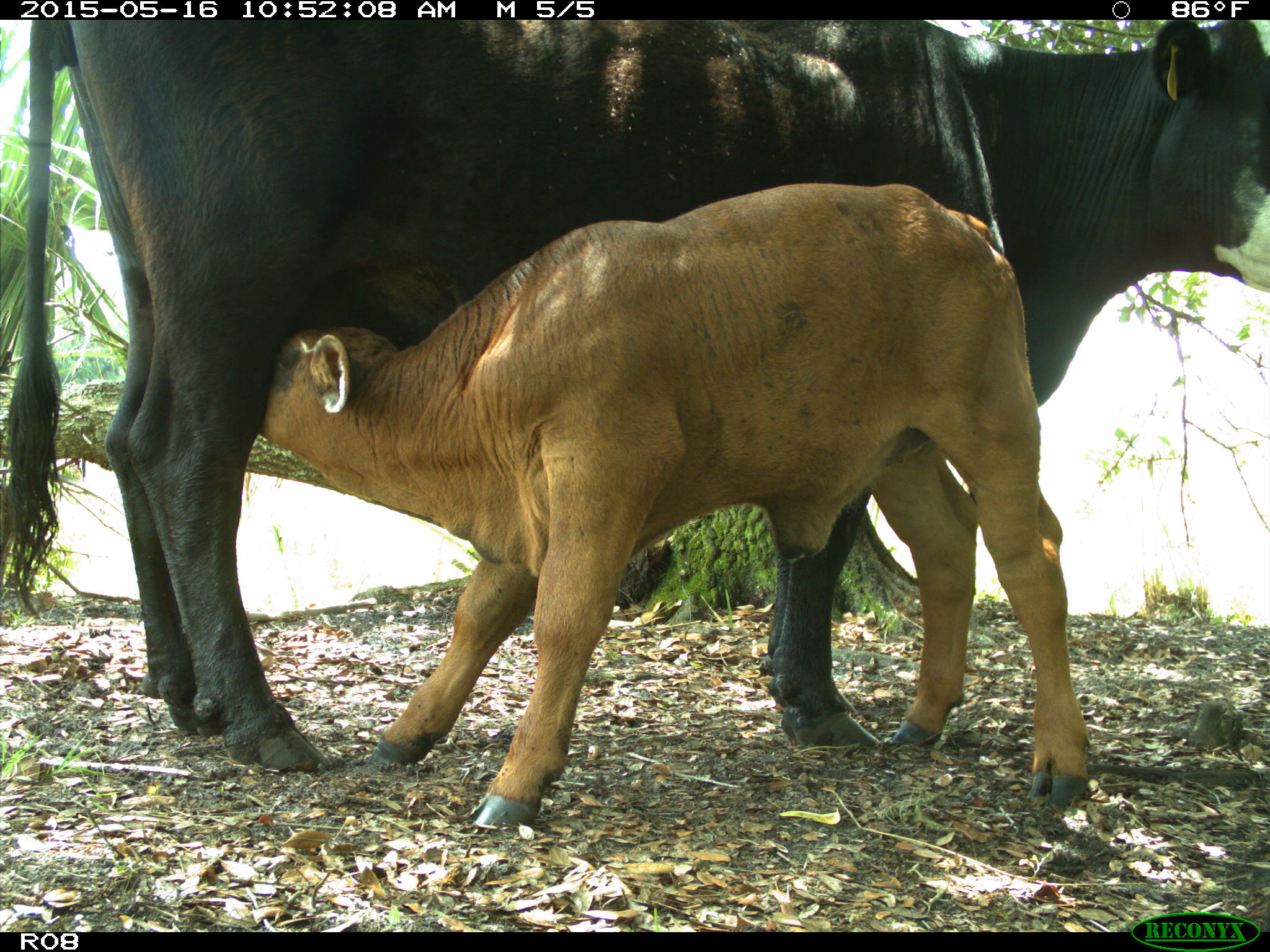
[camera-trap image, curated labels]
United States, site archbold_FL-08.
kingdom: Animalia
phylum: Chordata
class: Mammalia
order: Artiodactyla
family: Bovidae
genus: Bos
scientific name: Bos taurus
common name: domestic cow